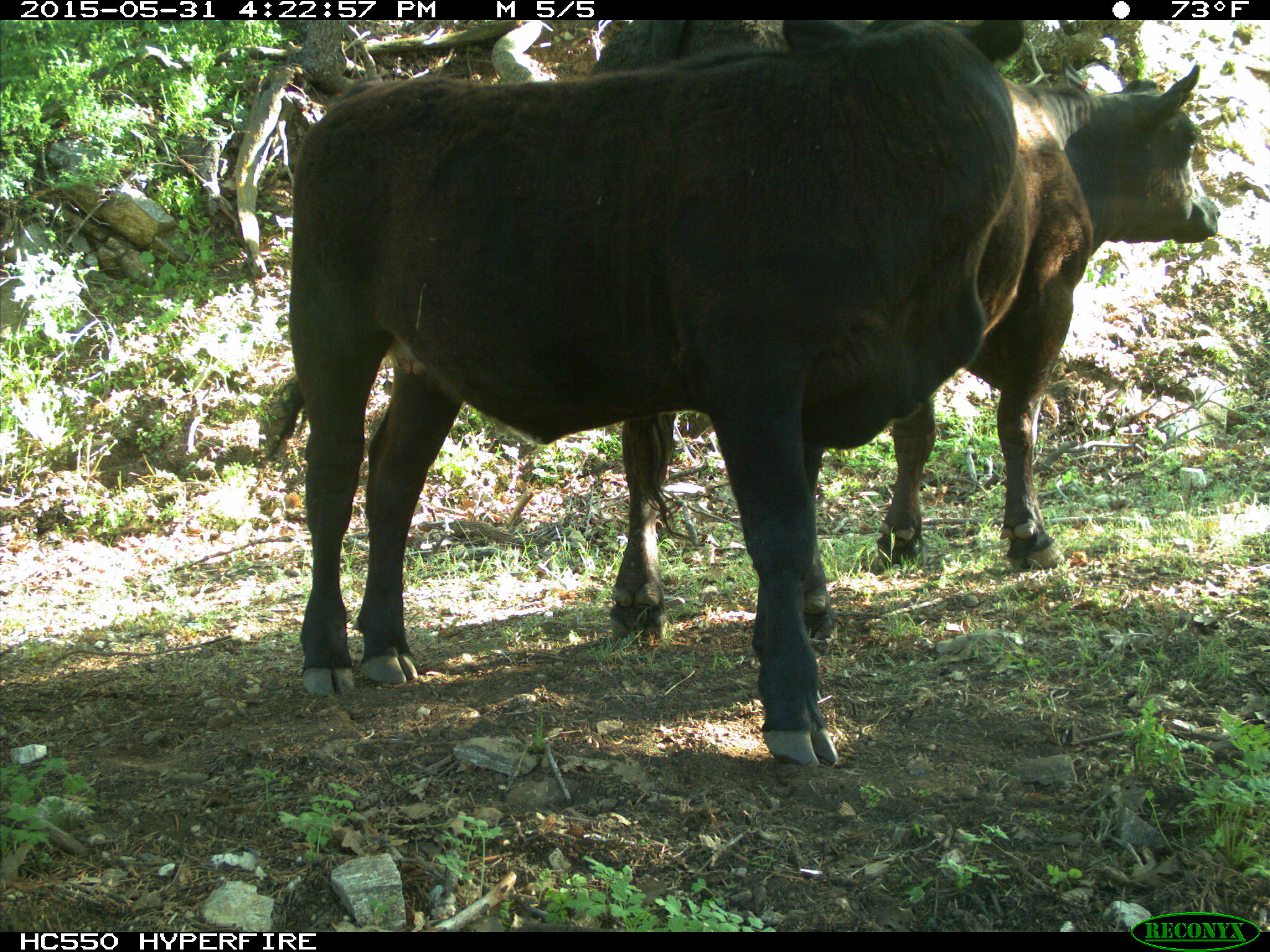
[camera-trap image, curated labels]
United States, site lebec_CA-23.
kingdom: Animalia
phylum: Chordata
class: Mammalia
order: Artiodactyla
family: Bovidae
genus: Bos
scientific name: Bos taurus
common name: domestic cow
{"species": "Bos taurus (domestic cow)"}